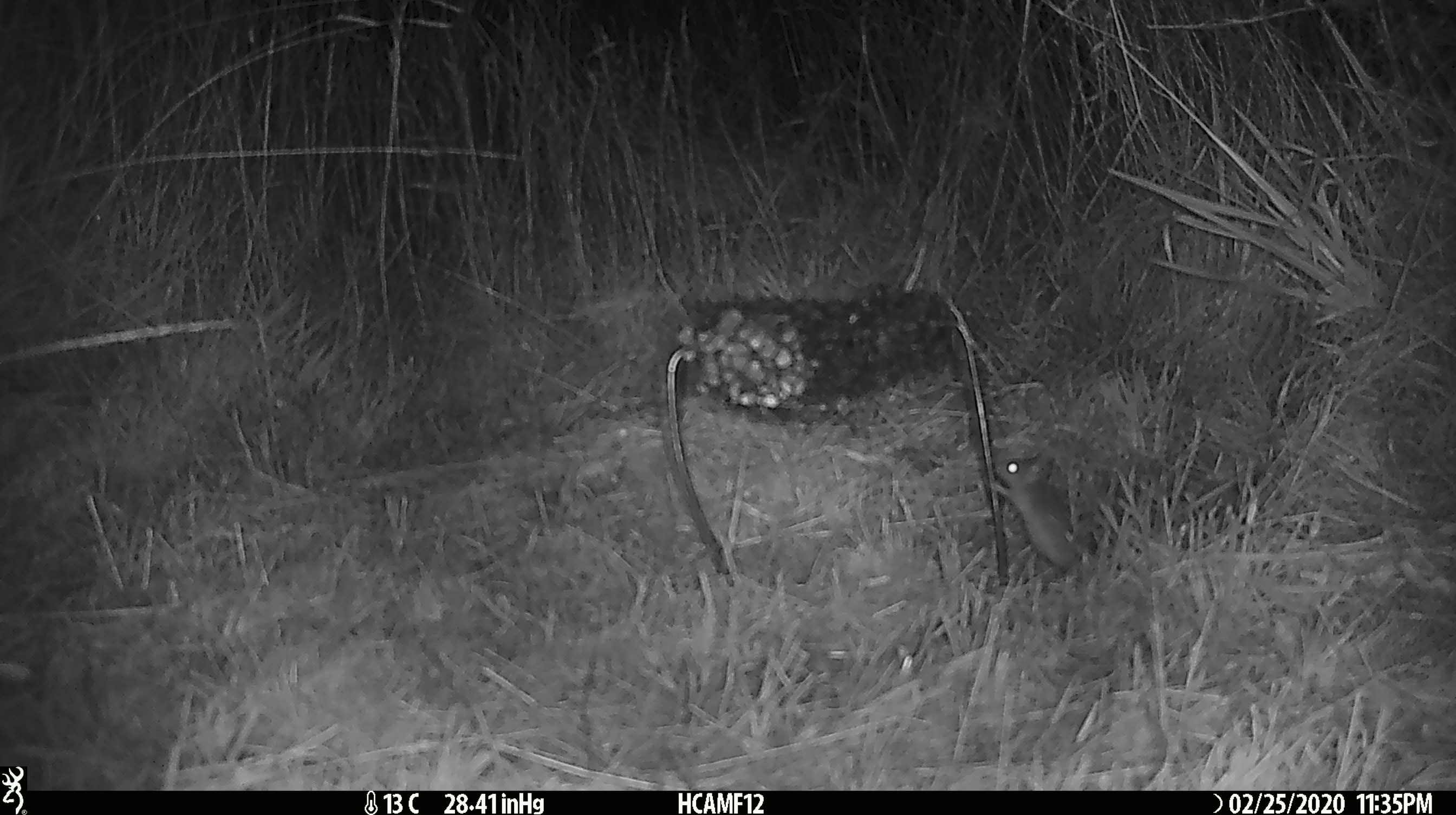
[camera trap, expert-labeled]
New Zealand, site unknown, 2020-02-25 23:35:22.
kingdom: Animalia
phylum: Chordata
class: Mammalia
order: Rodentia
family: Muridae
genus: Mus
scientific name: Mus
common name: mouse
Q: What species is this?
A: Mouse (Mus).